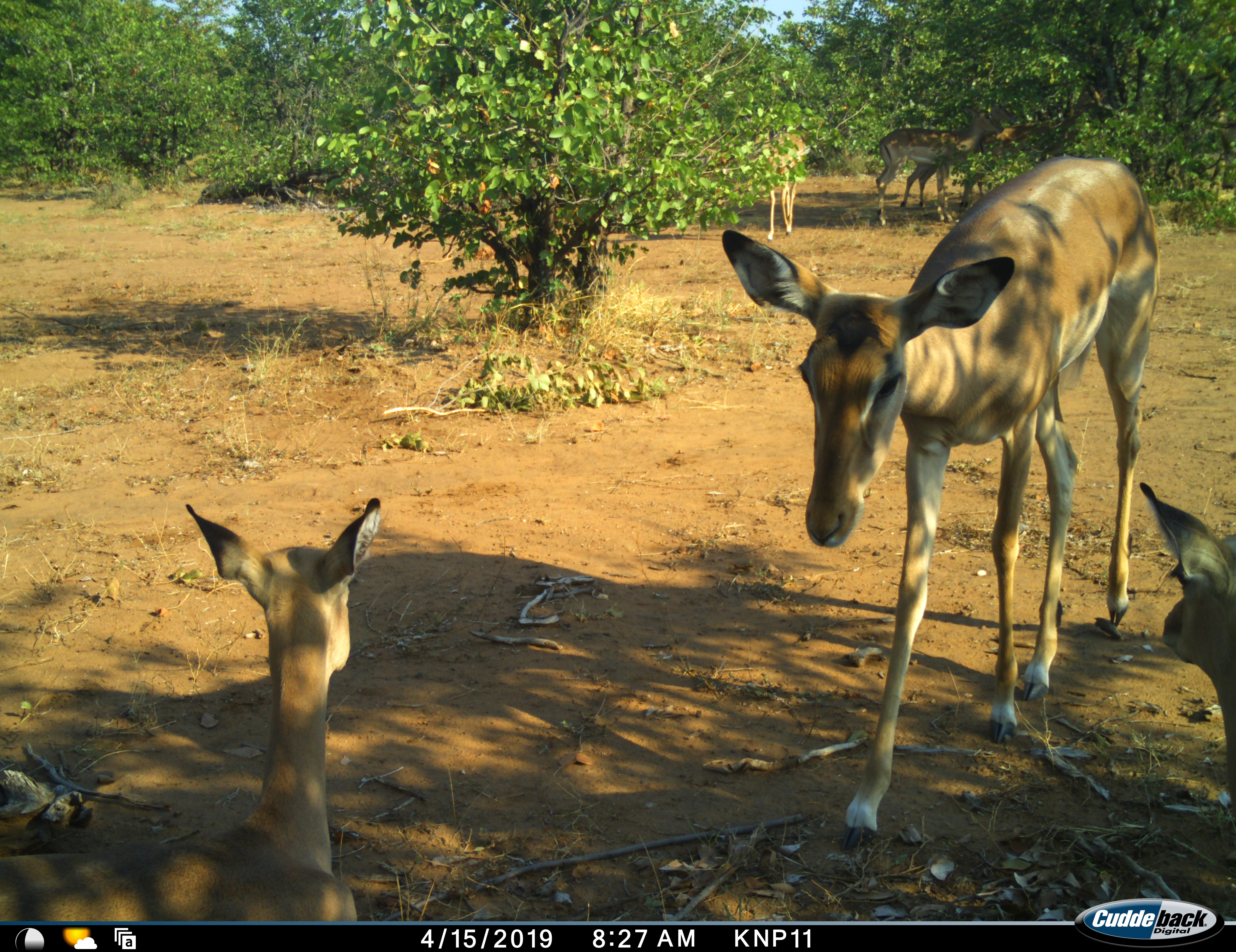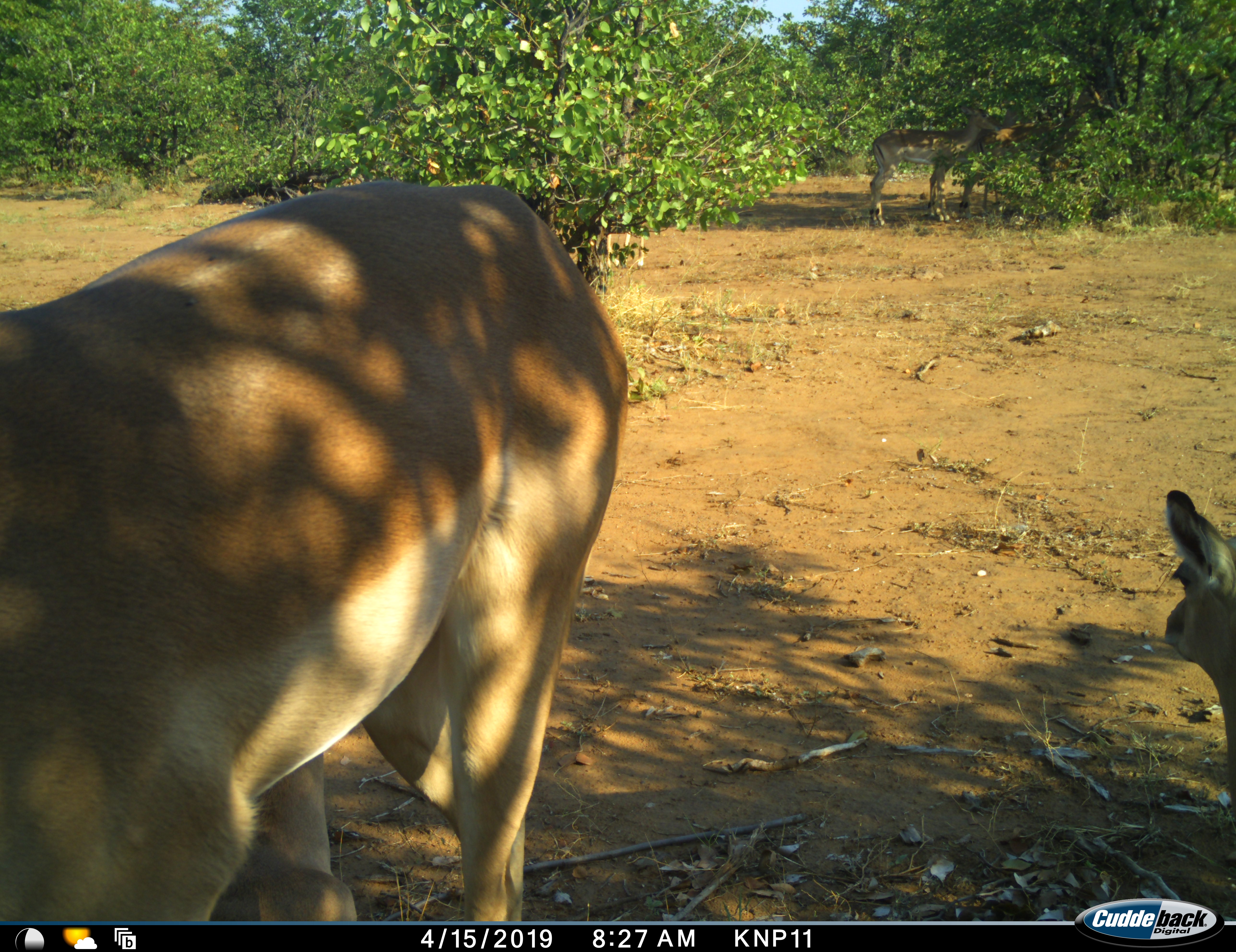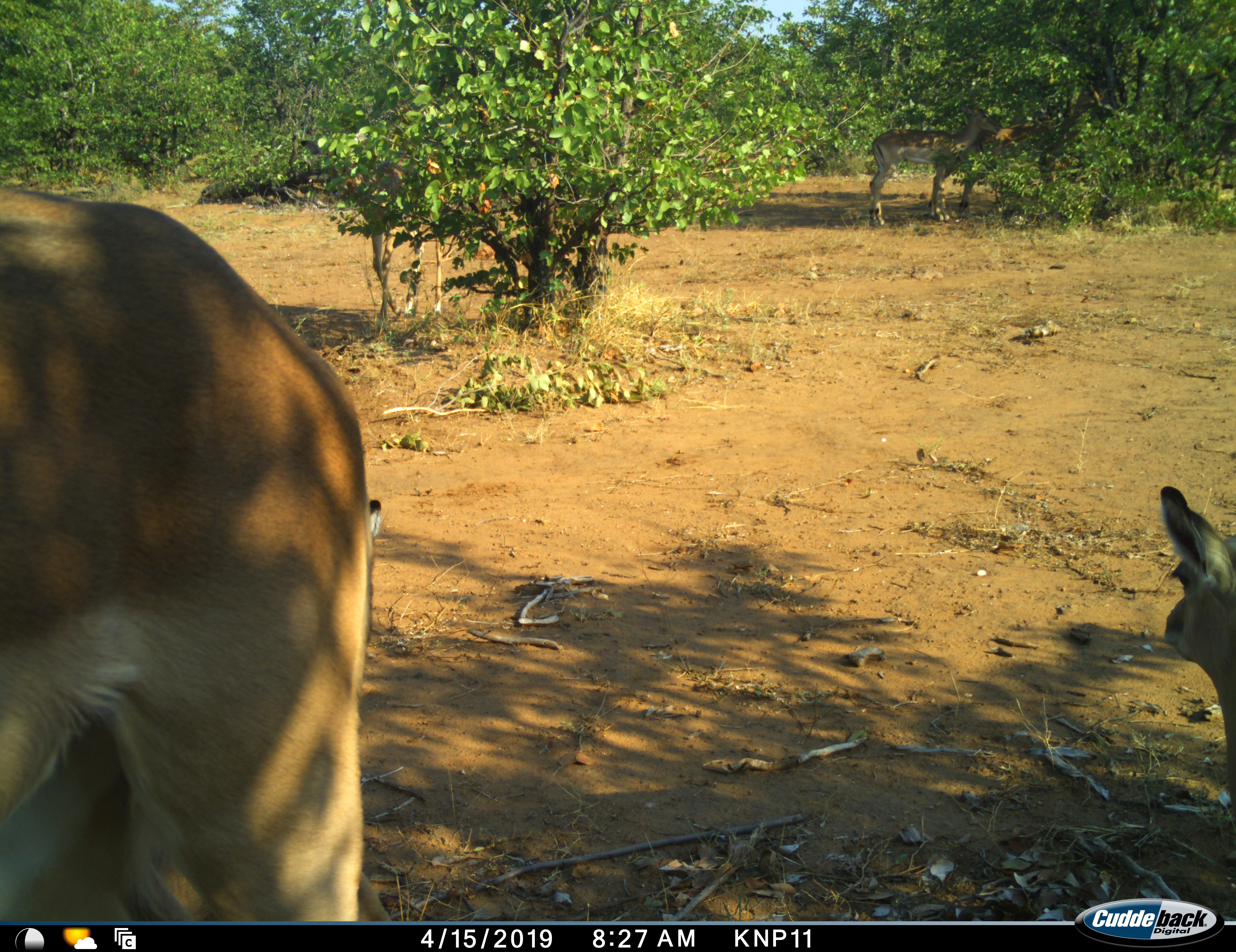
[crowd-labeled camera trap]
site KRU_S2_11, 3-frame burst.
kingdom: Animalia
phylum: Chordata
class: Mammalia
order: Artiodactyla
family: Bovidae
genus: Aepyceros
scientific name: Aepyceros melampus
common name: impala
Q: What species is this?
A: Impala (Aepyceros melampus).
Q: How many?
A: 5.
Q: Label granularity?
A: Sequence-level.